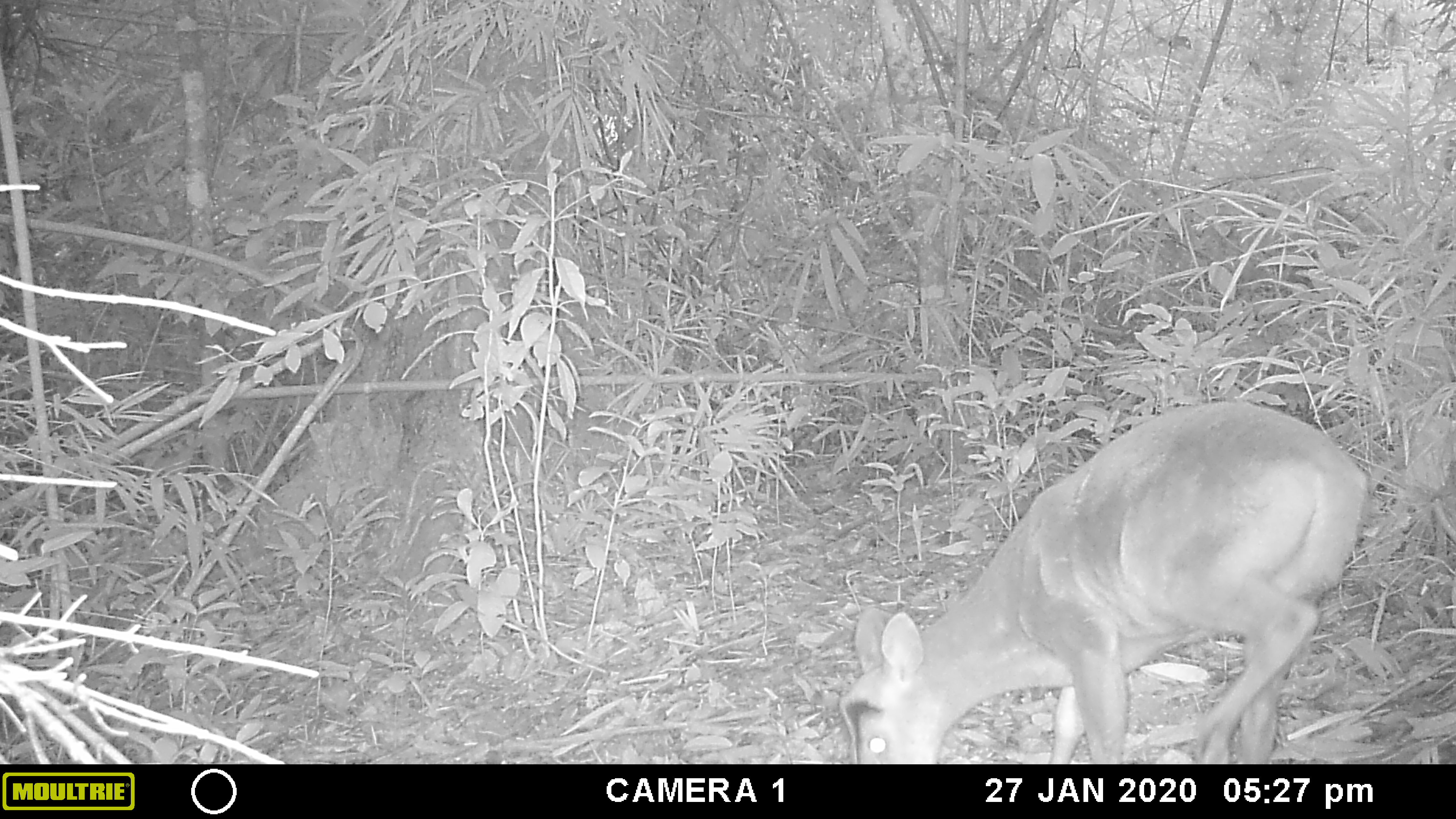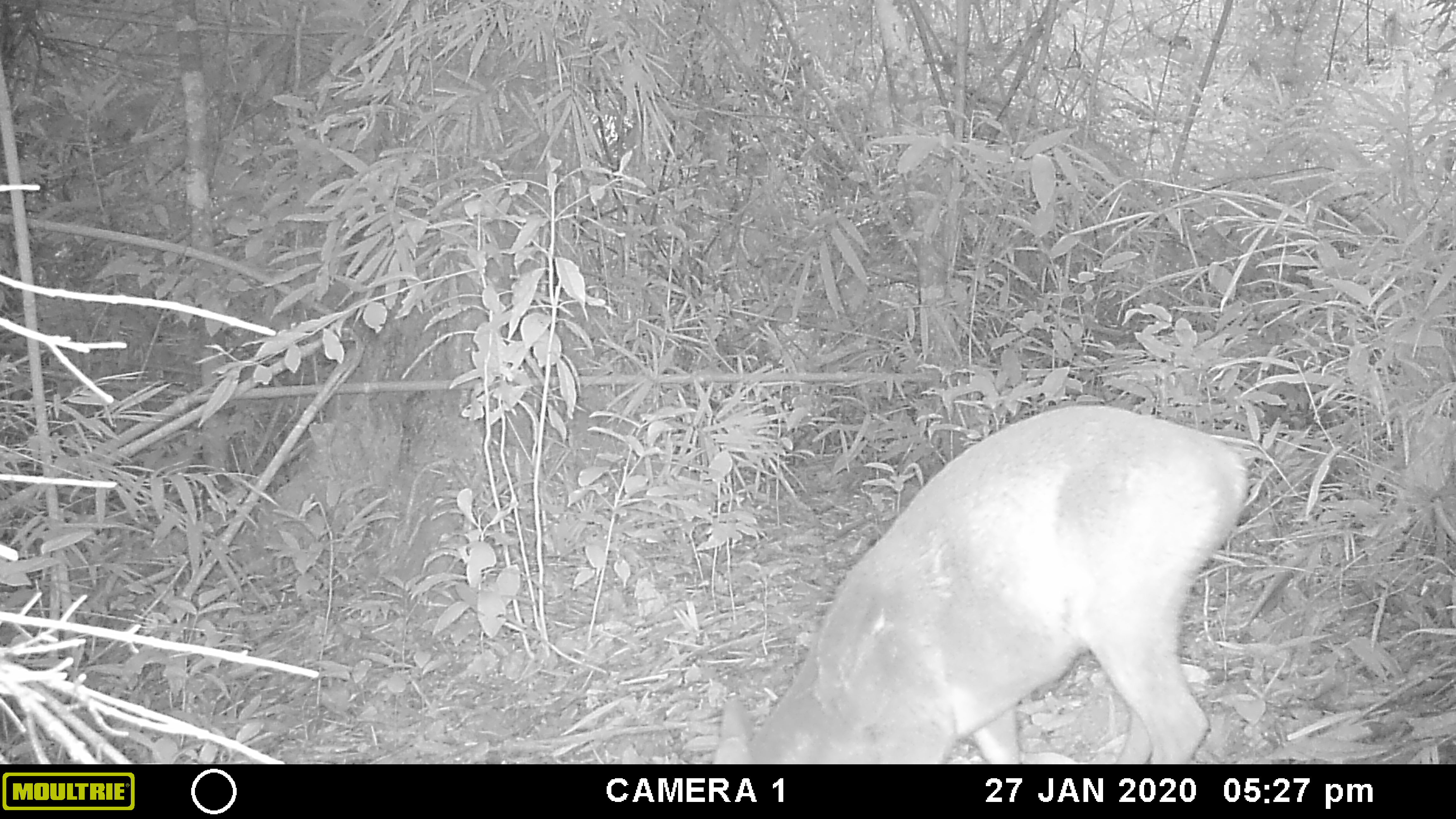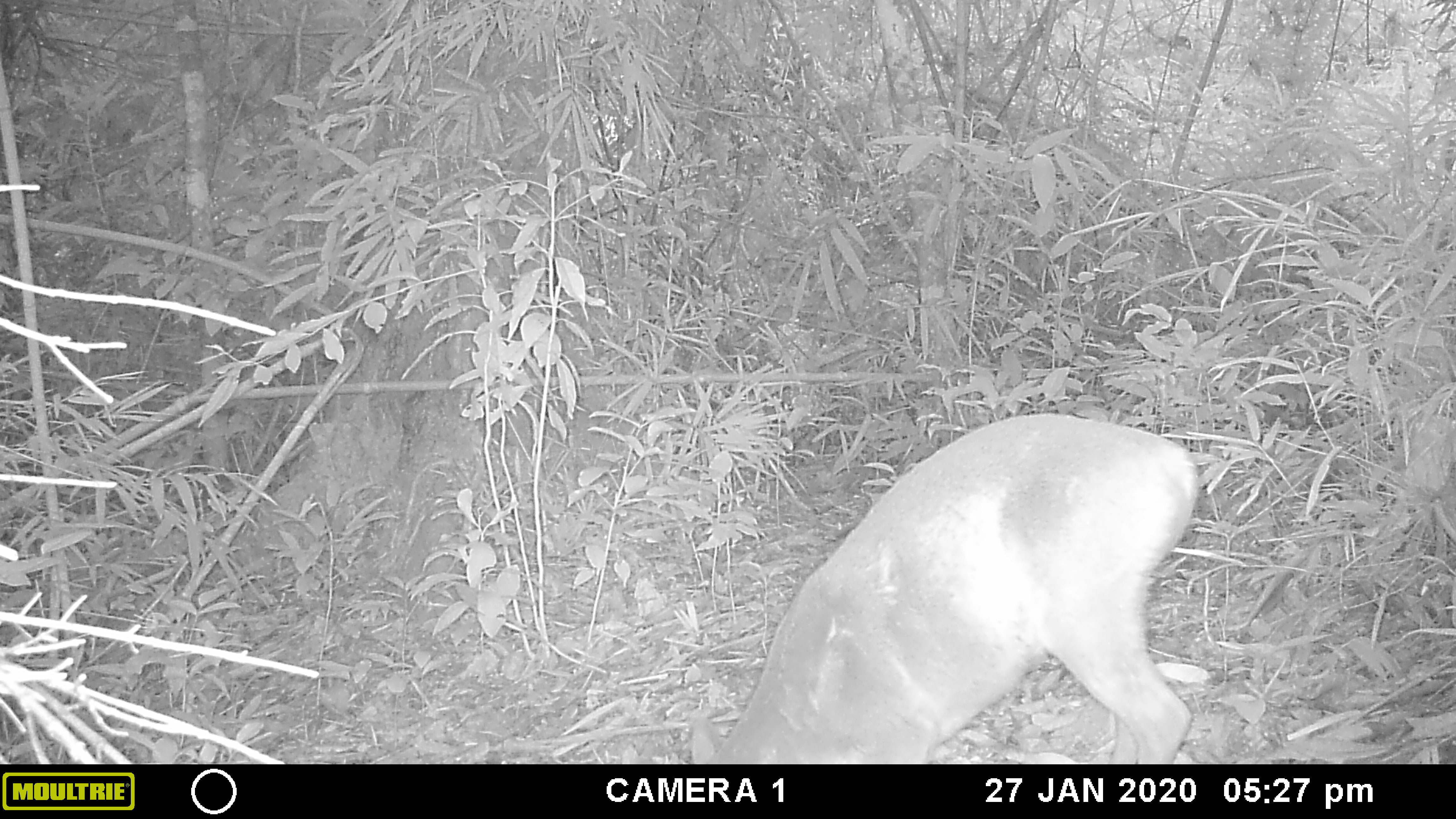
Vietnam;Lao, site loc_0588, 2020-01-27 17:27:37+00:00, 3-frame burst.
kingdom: Animalia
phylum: Chordata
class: Mammalia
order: Artiodactyla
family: Cervidae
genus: Muntiacus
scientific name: Muntiacus muntjak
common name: red muntjac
Red muntjac (Muntiacus muntjak). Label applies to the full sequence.